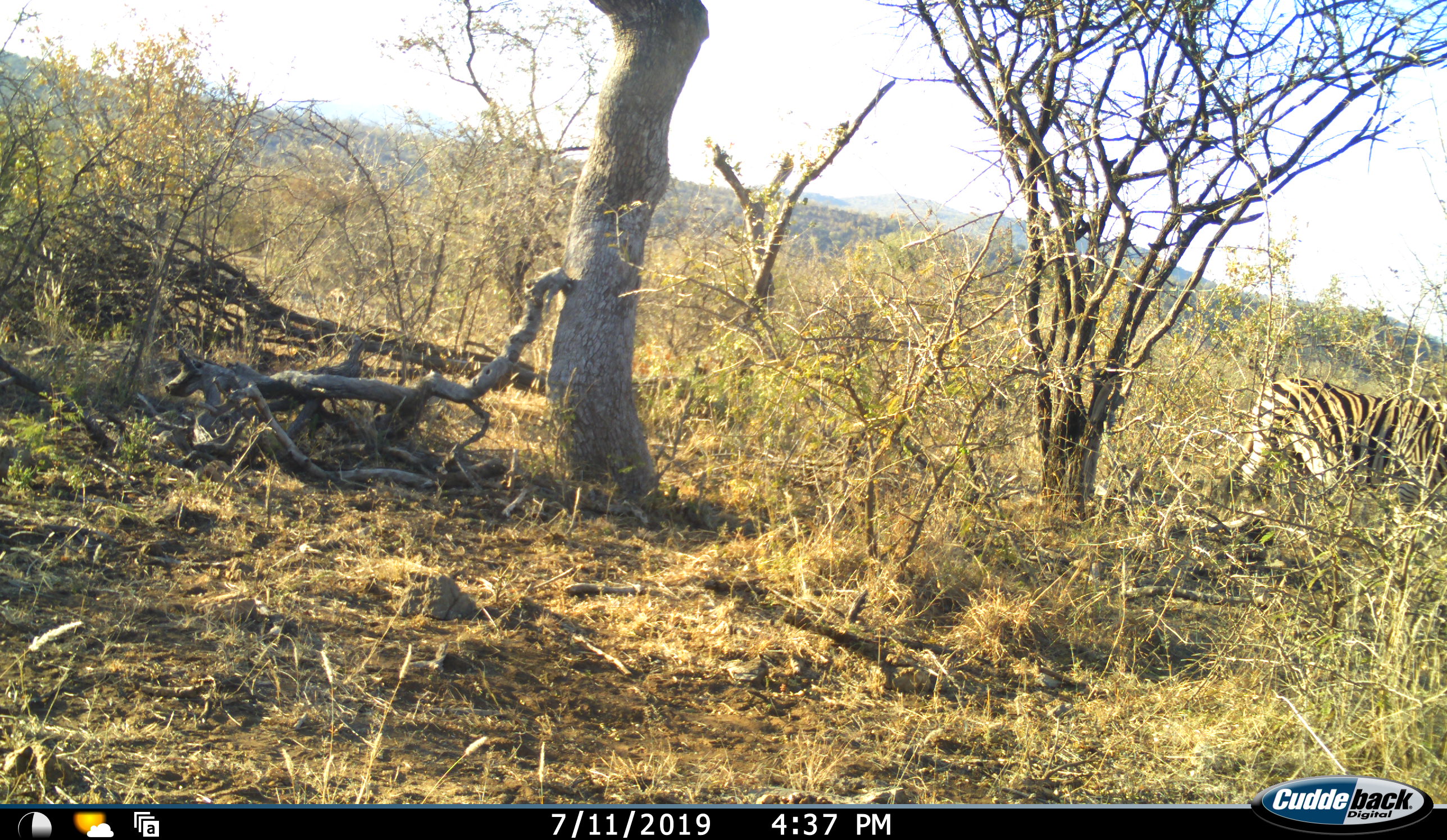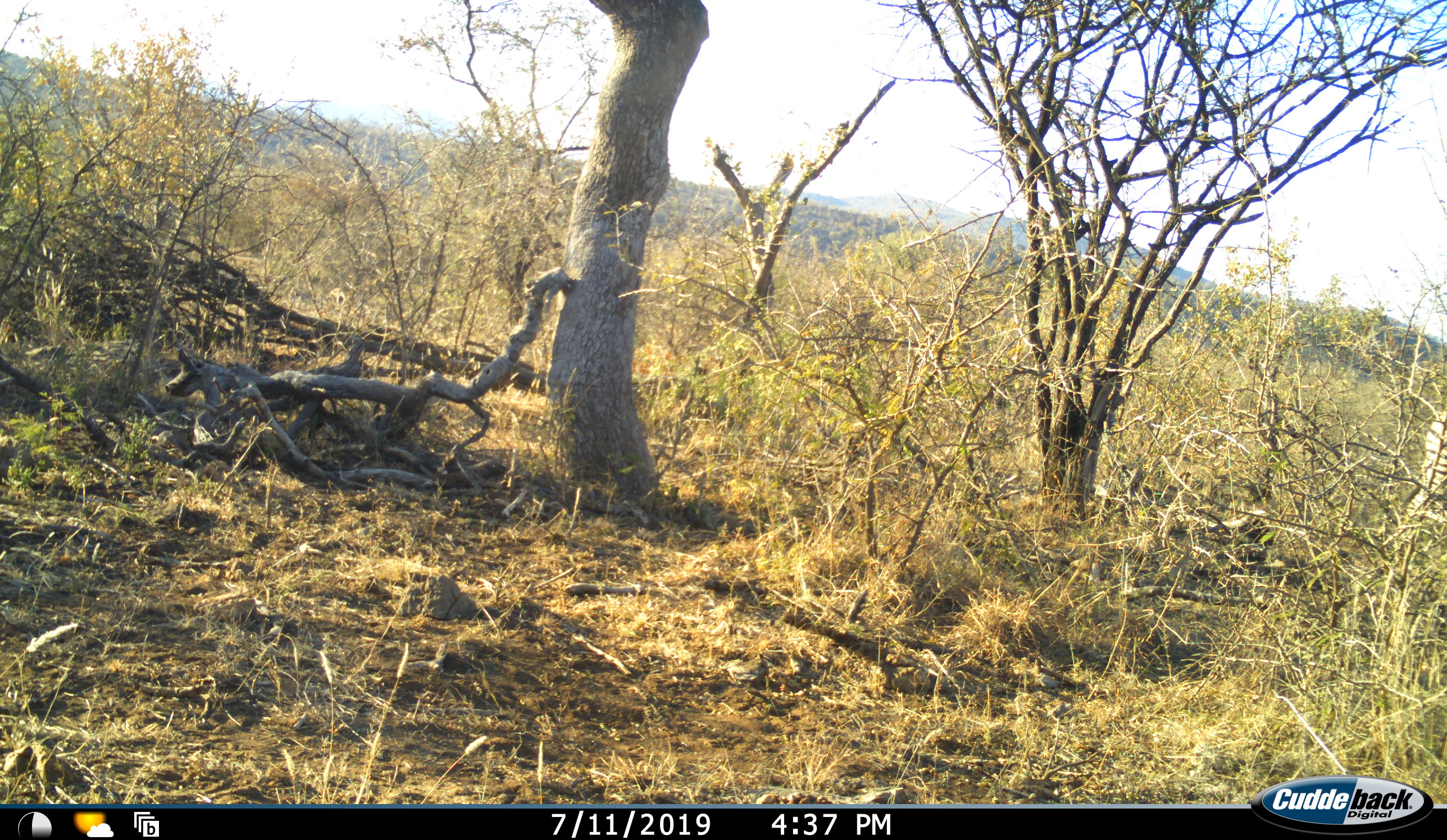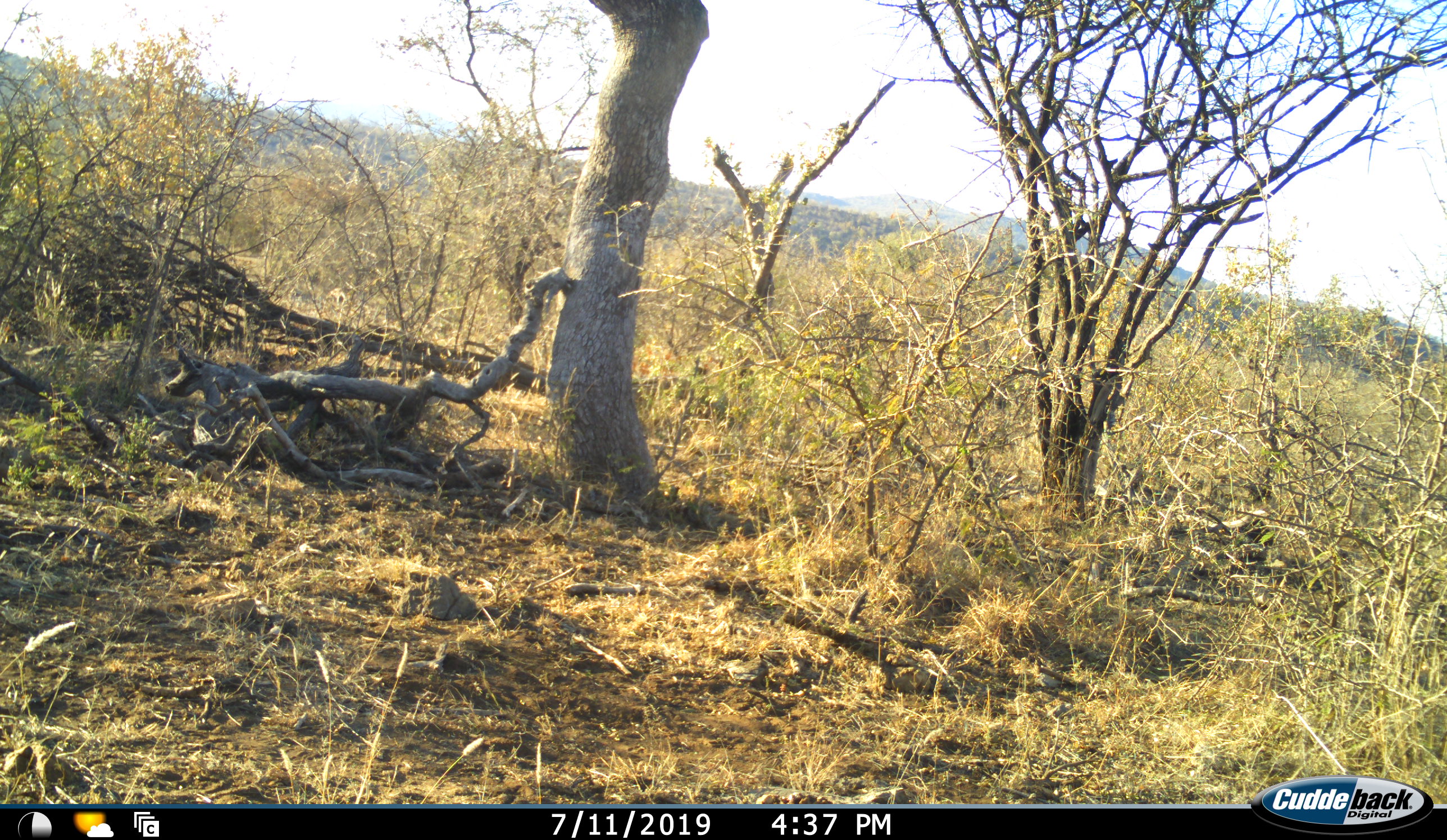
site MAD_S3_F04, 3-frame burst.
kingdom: Animalia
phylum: Chordata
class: Mammalia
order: Perissodactyla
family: Equidae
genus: Equus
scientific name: Equus quagga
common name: plains zebra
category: zebraplains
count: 1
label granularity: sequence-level